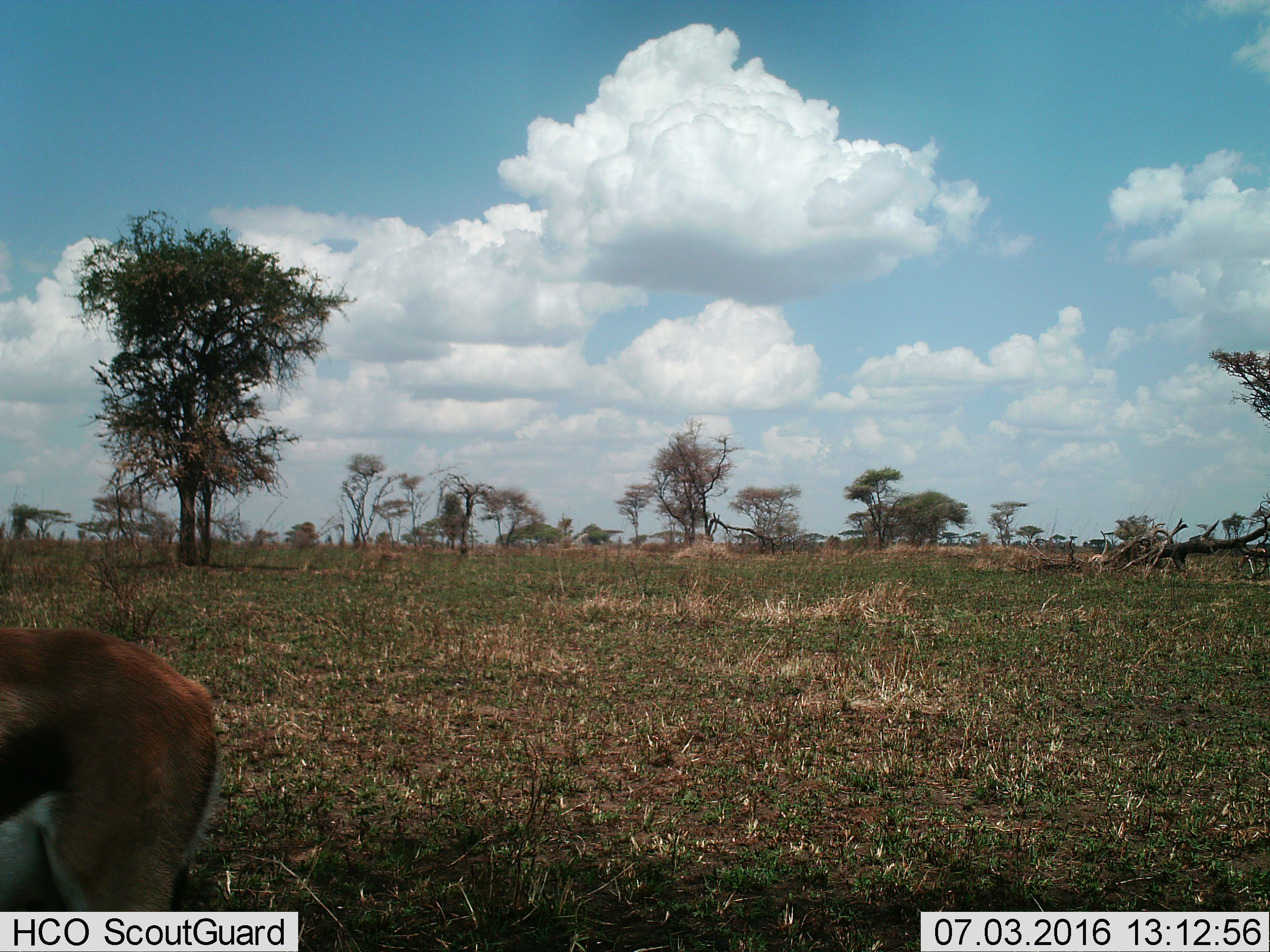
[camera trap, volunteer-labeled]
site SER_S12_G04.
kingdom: Animalia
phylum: Chordata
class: Mammalia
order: Artiodactyla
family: Bovidae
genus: Eudorcas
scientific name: Eudorcas thomsonii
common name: thomson's gazelle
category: gazellethomsons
Gazellethomsons (thomson's gazelle) (Eudorcas thomsonii), count 1. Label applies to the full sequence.